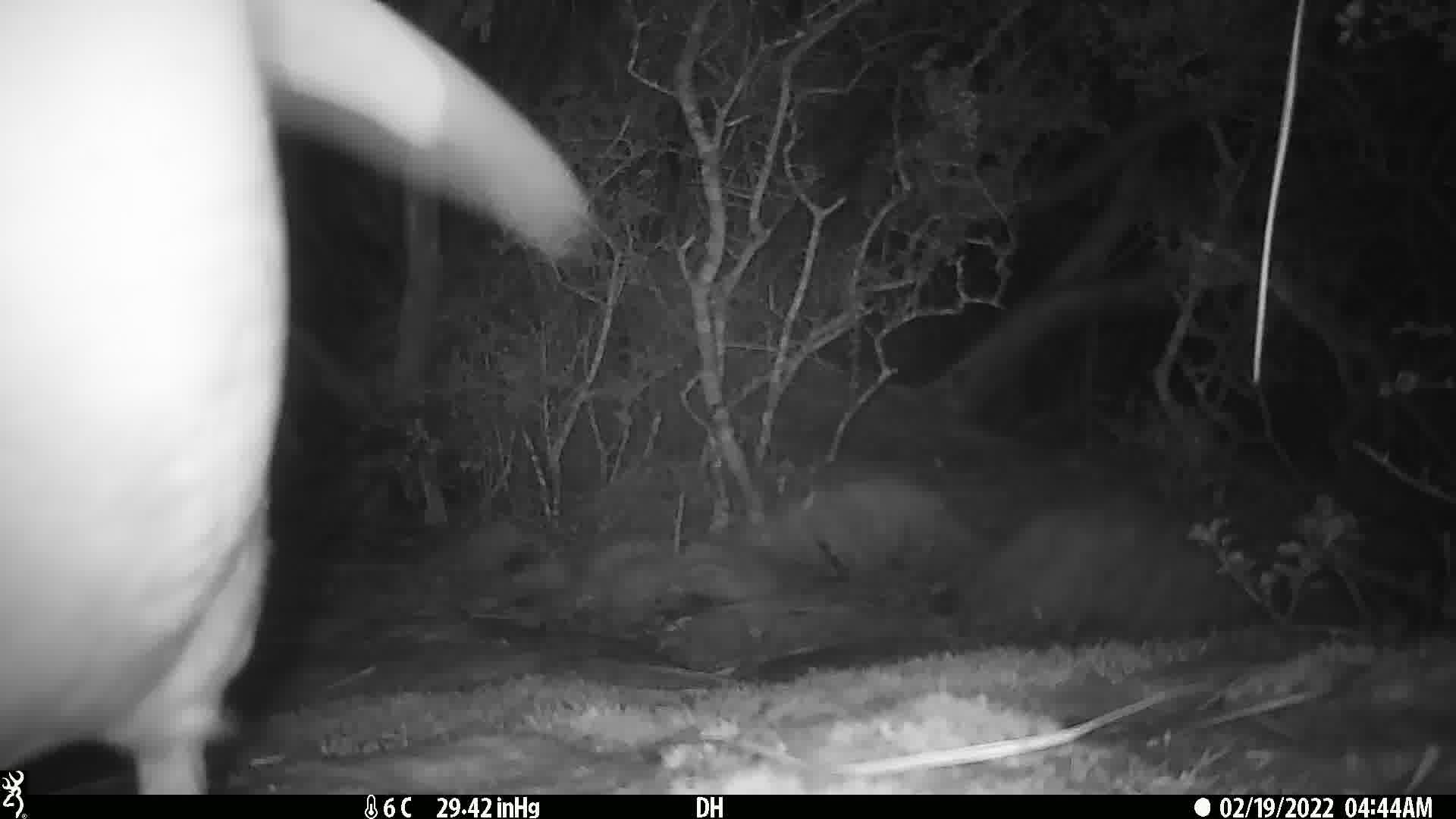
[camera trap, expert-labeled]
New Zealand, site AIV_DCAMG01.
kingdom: Animalia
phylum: Chordata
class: Aves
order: Sphenisciformes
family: Spheniscidae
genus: Megadyptes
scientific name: Megadyptes antipodes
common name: yellow-eyed penguin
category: yellow eyed penguin